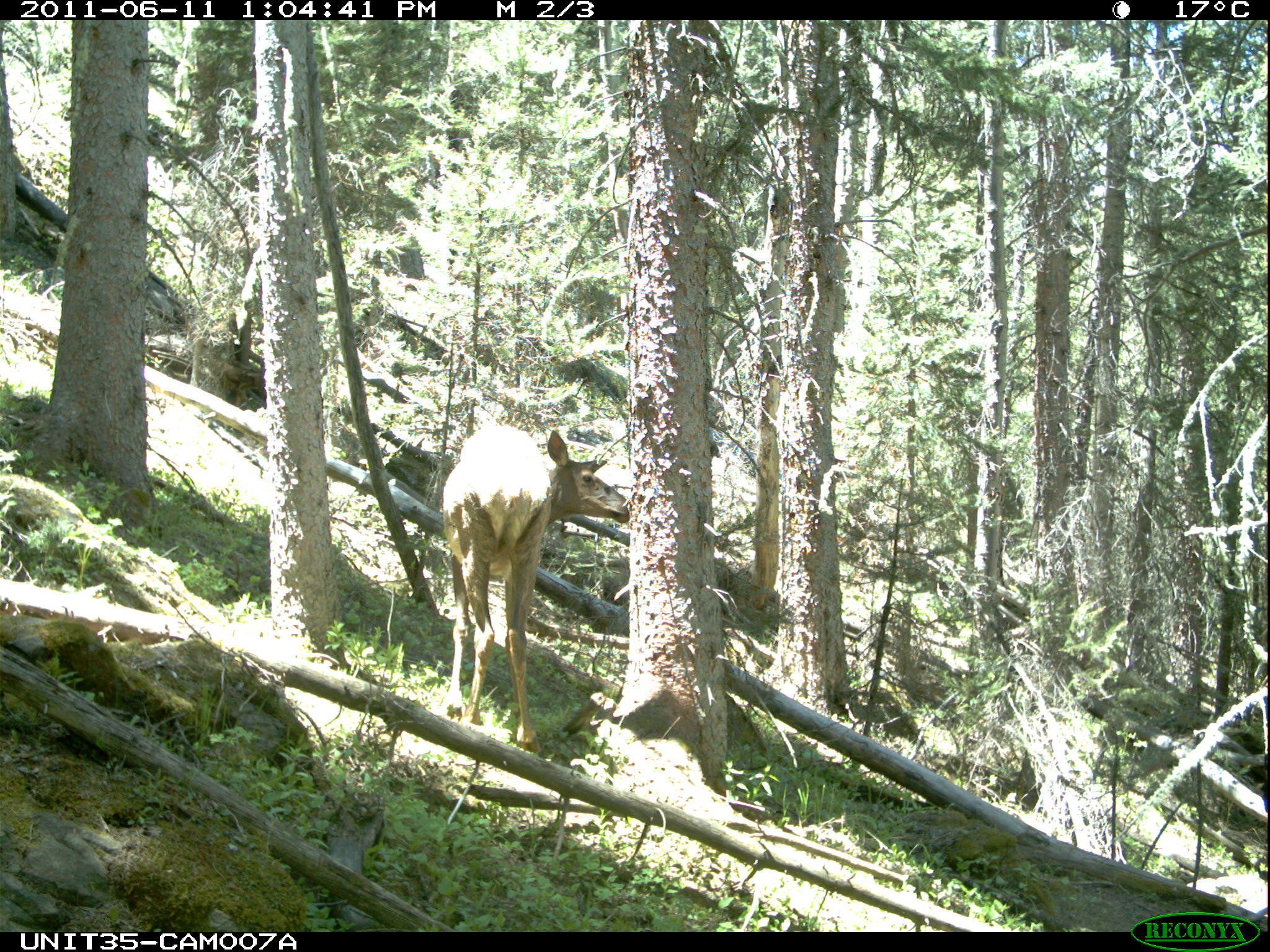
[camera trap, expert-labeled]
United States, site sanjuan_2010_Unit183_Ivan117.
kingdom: Animalia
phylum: Chordata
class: Mammalia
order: Artiodactyla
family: Cervidae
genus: Cervus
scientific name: Cervus elaphus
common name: red deer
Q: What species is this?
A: Cervus elaphus (red deer).